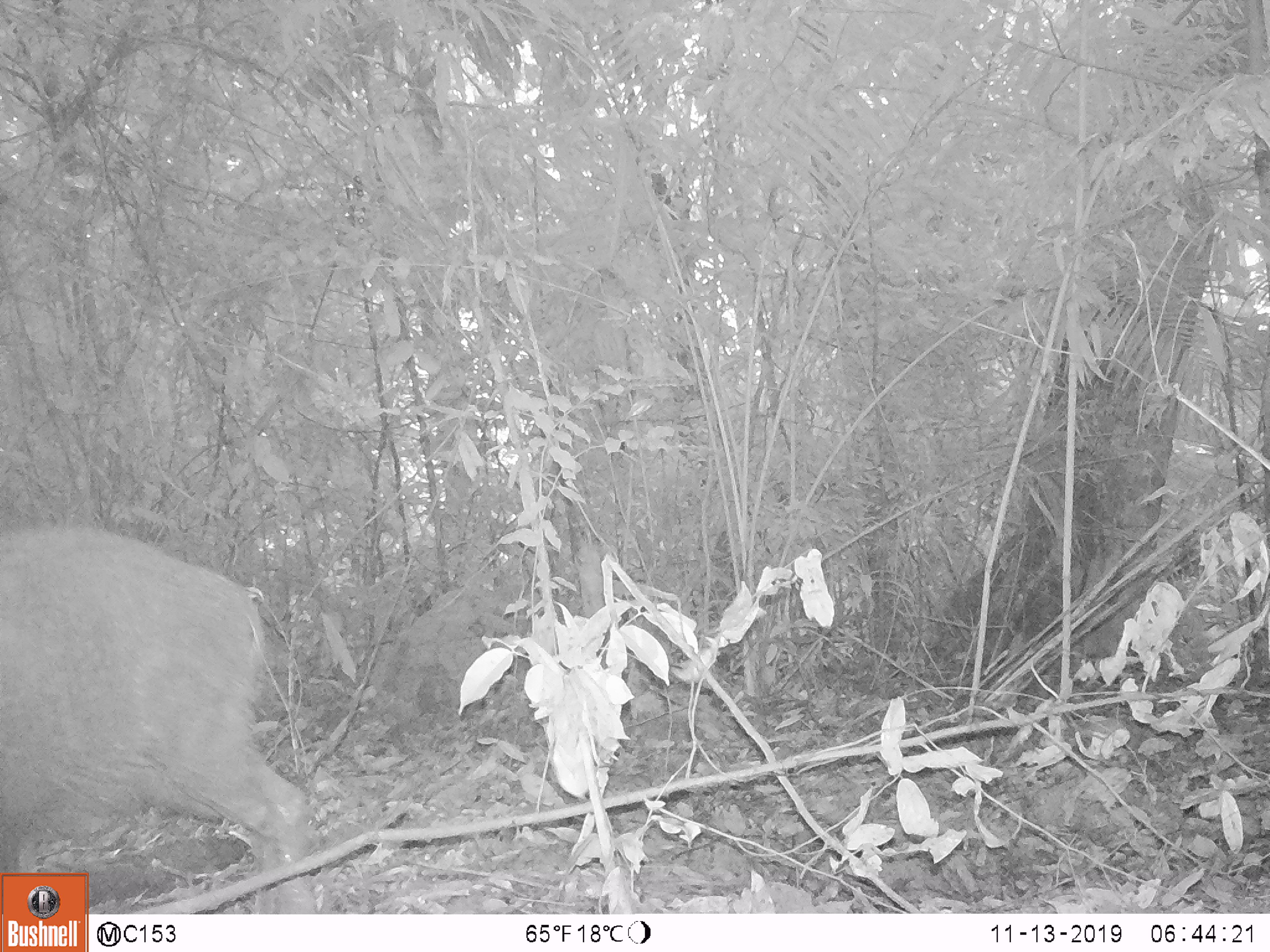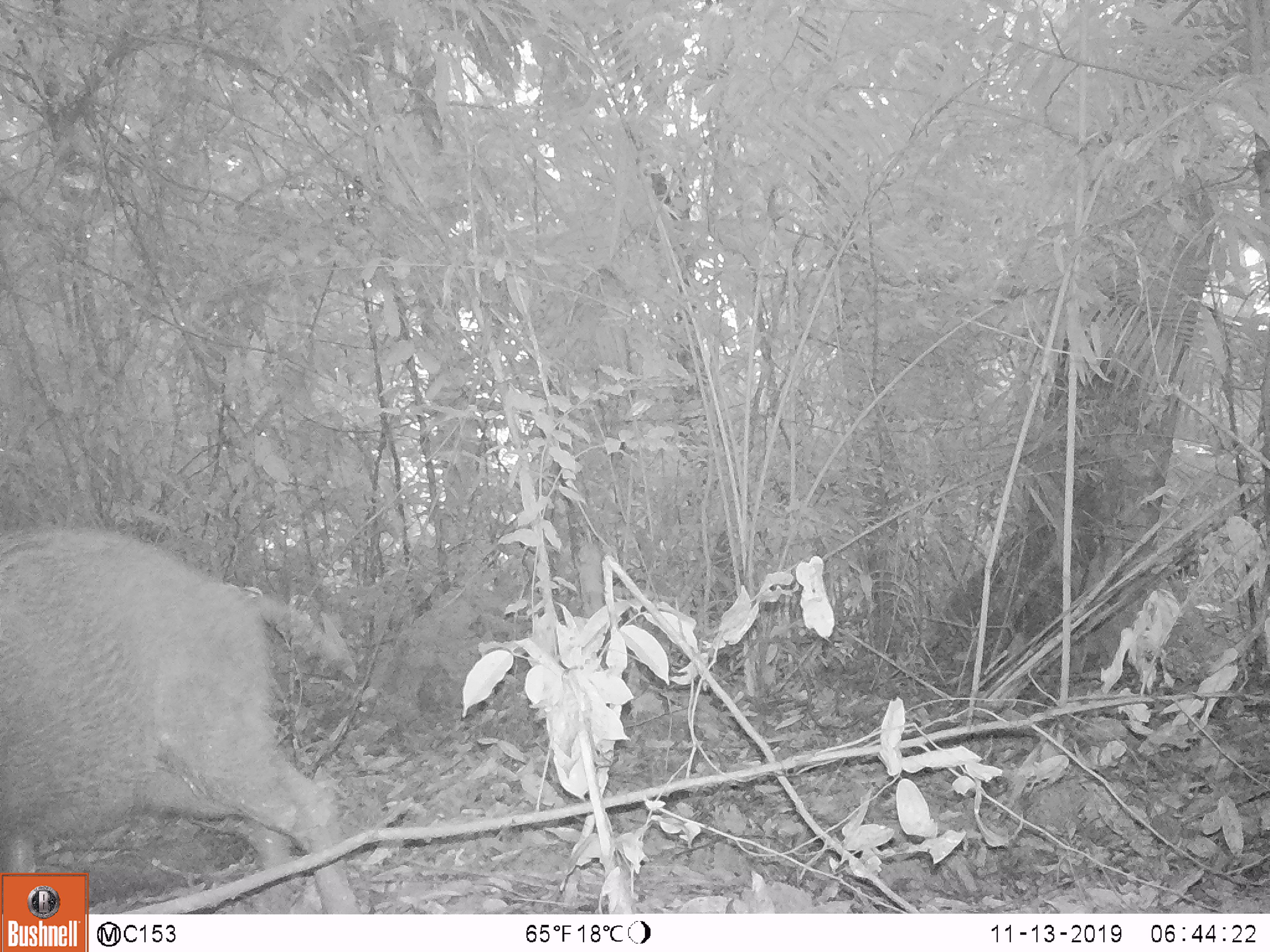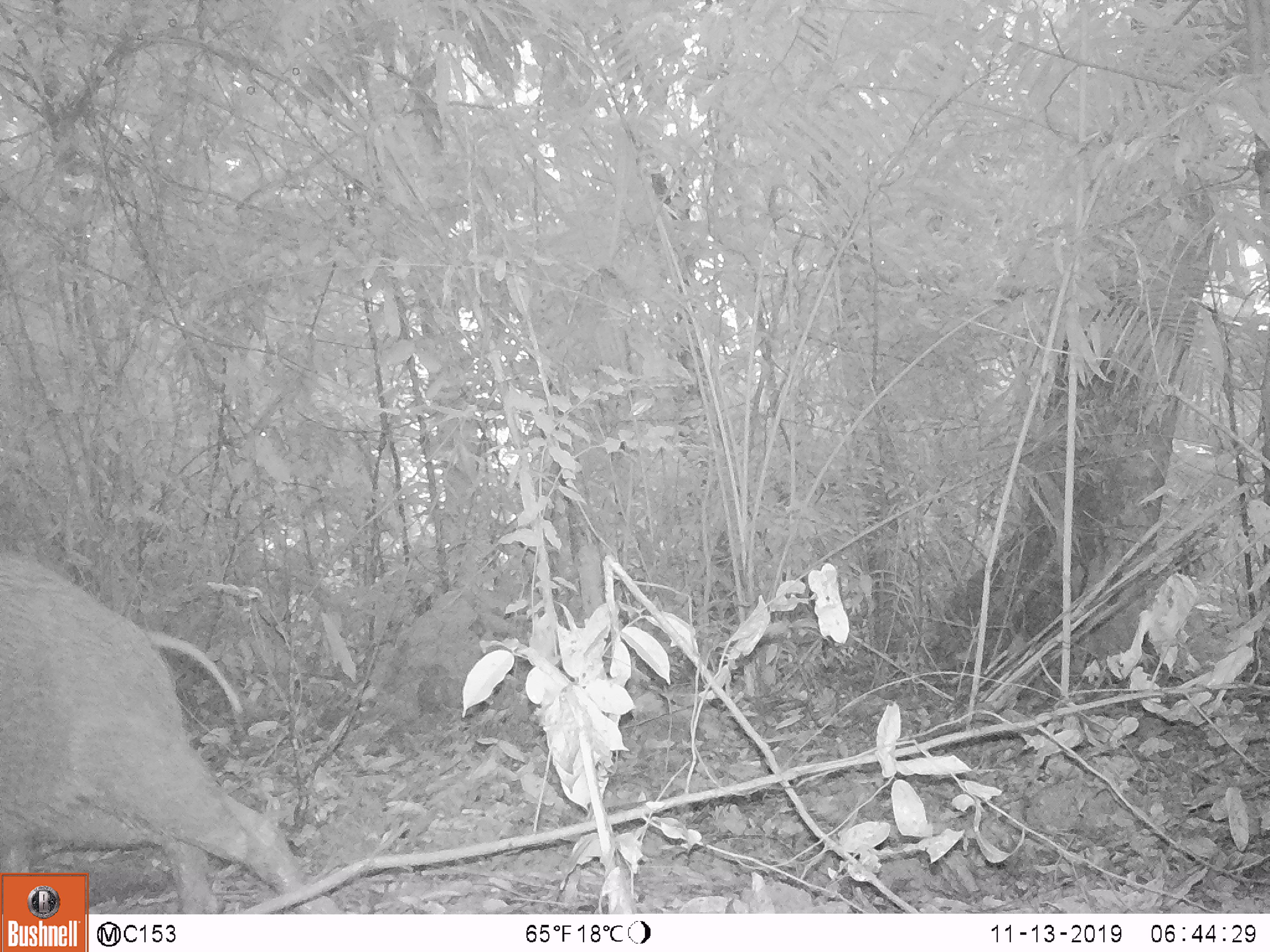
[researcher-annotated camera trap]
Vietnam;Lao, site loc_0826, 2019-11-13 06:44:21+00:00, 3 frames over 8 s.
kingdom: Animalia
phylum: Chordata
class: Mammalia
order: Artiodactyla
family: Suidae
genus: Sus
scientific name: Sus scrofa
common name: eurasian wild pig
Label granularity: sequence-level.